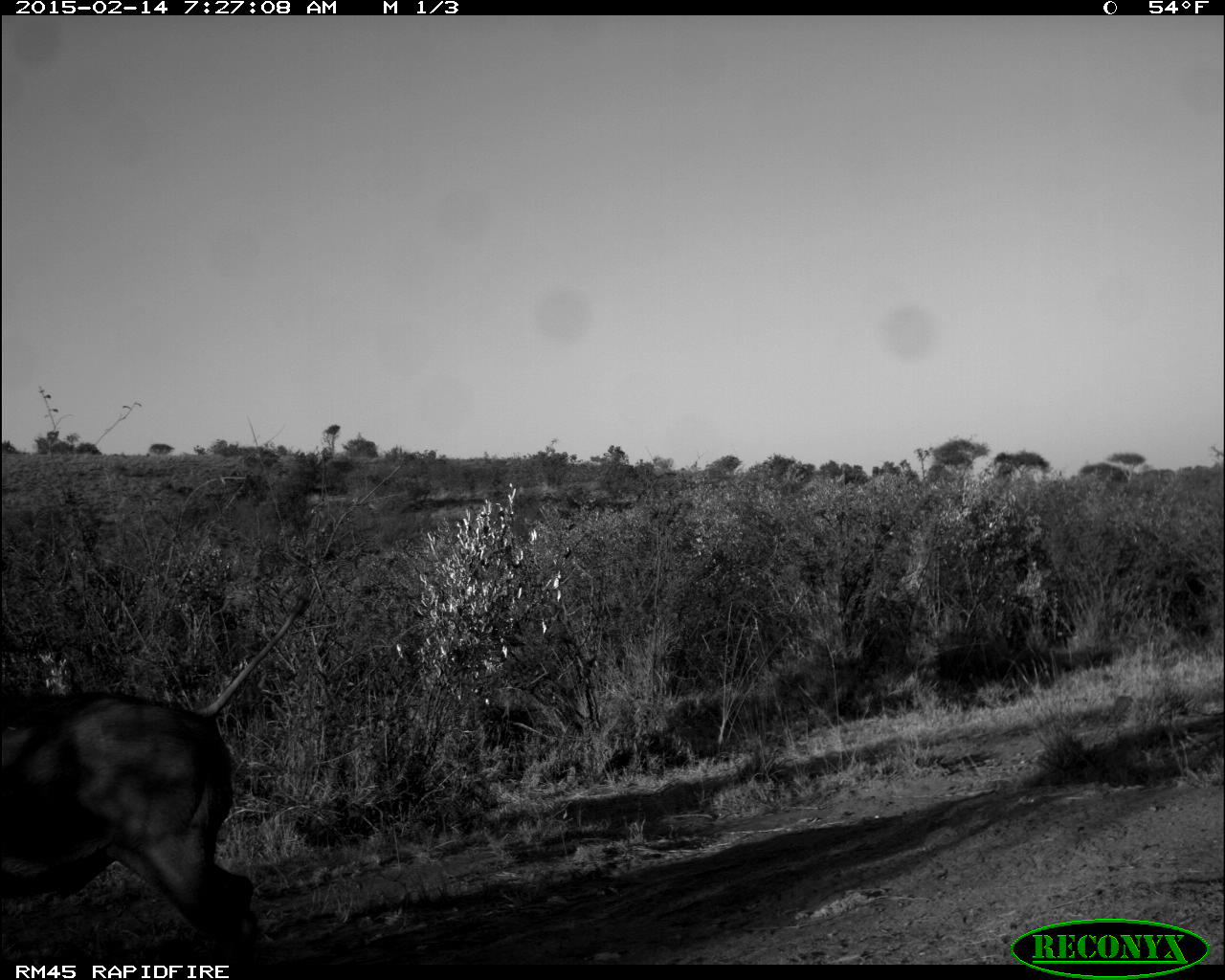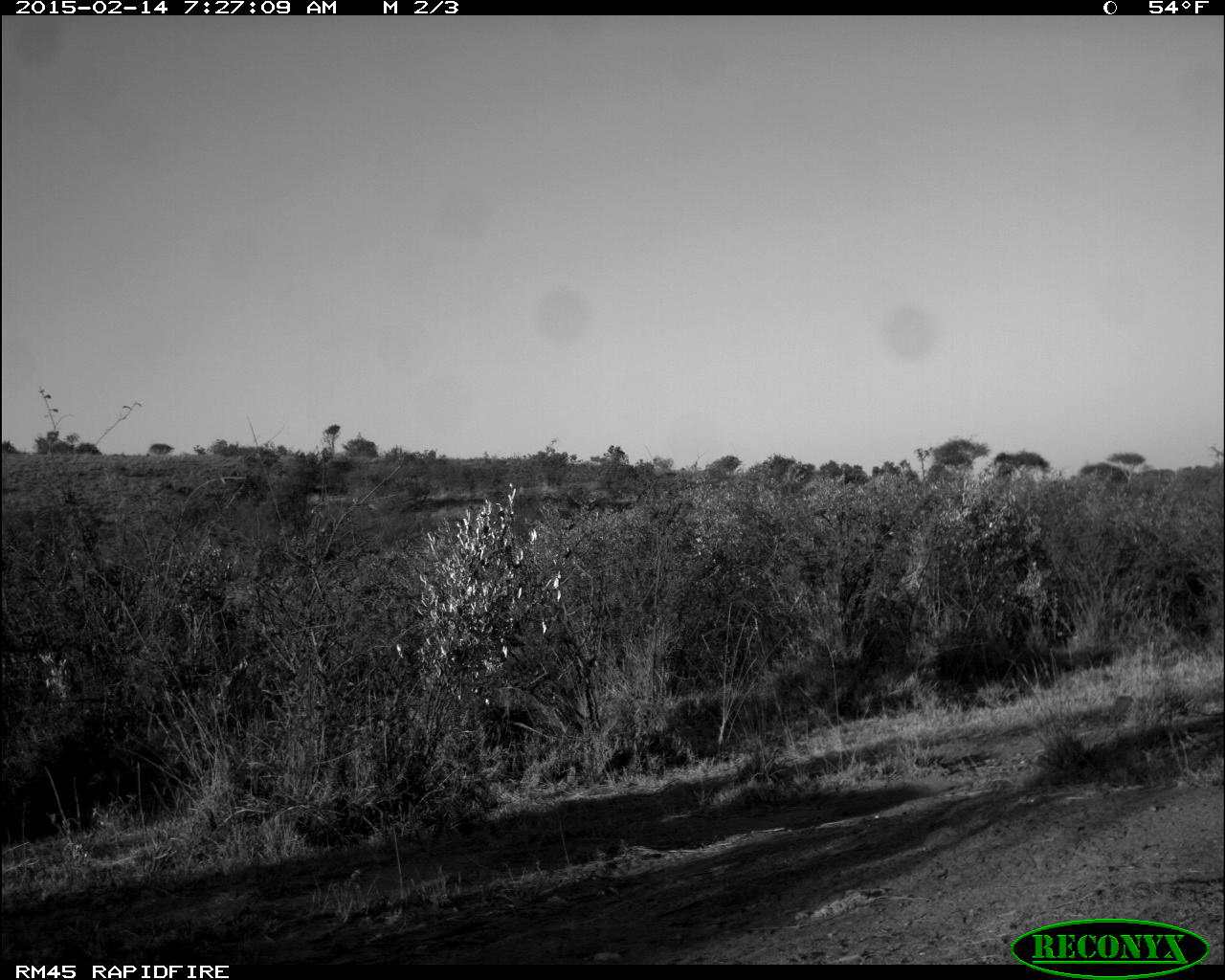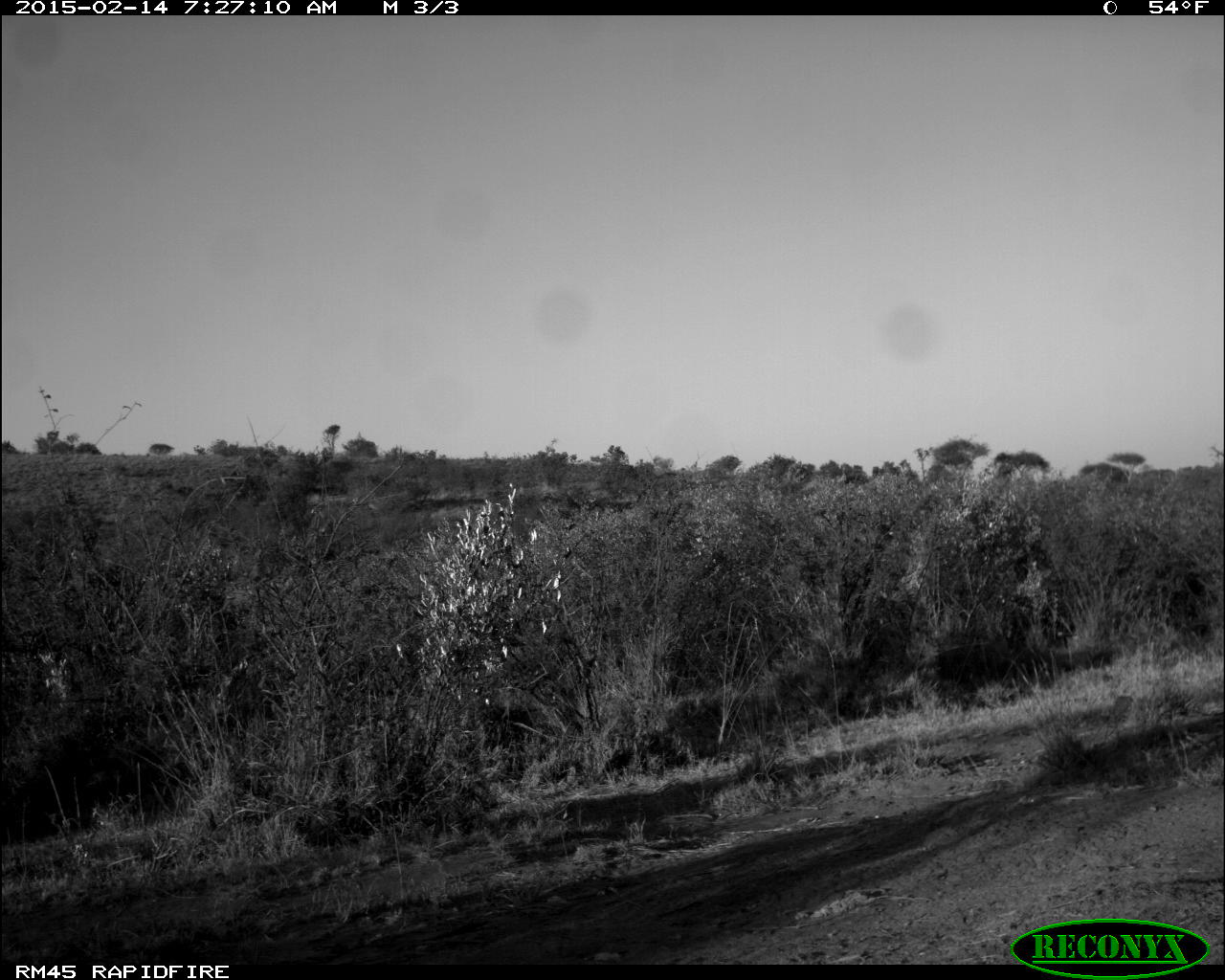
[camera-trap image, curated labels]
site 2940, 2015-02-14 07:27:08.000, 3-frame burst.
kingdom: Animalia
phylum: Chordata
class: Mammalia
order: Artiodactyla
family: Suidae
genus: Phacochoerus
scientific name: Phacochoerus africanus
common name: common warthog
Phacochoerus africanus (common warthog), count 1.